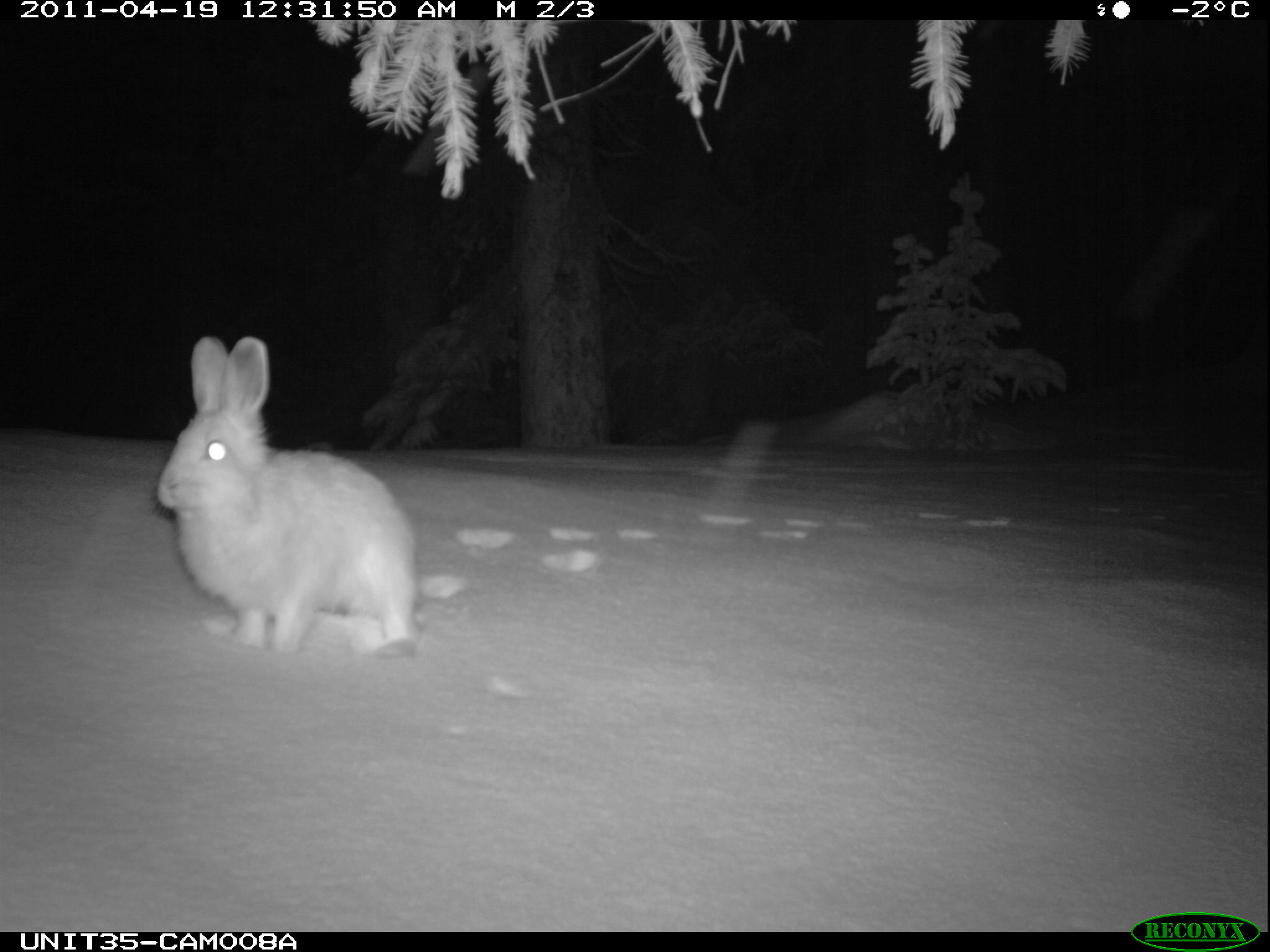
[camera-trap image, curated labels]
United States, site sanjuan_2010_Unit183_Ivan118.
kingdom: Animalia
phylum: Chordata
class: Mammalia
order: Lagomorpha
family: Leporidae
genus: Lepus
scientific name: Lepus americanus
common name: snowshoe hare